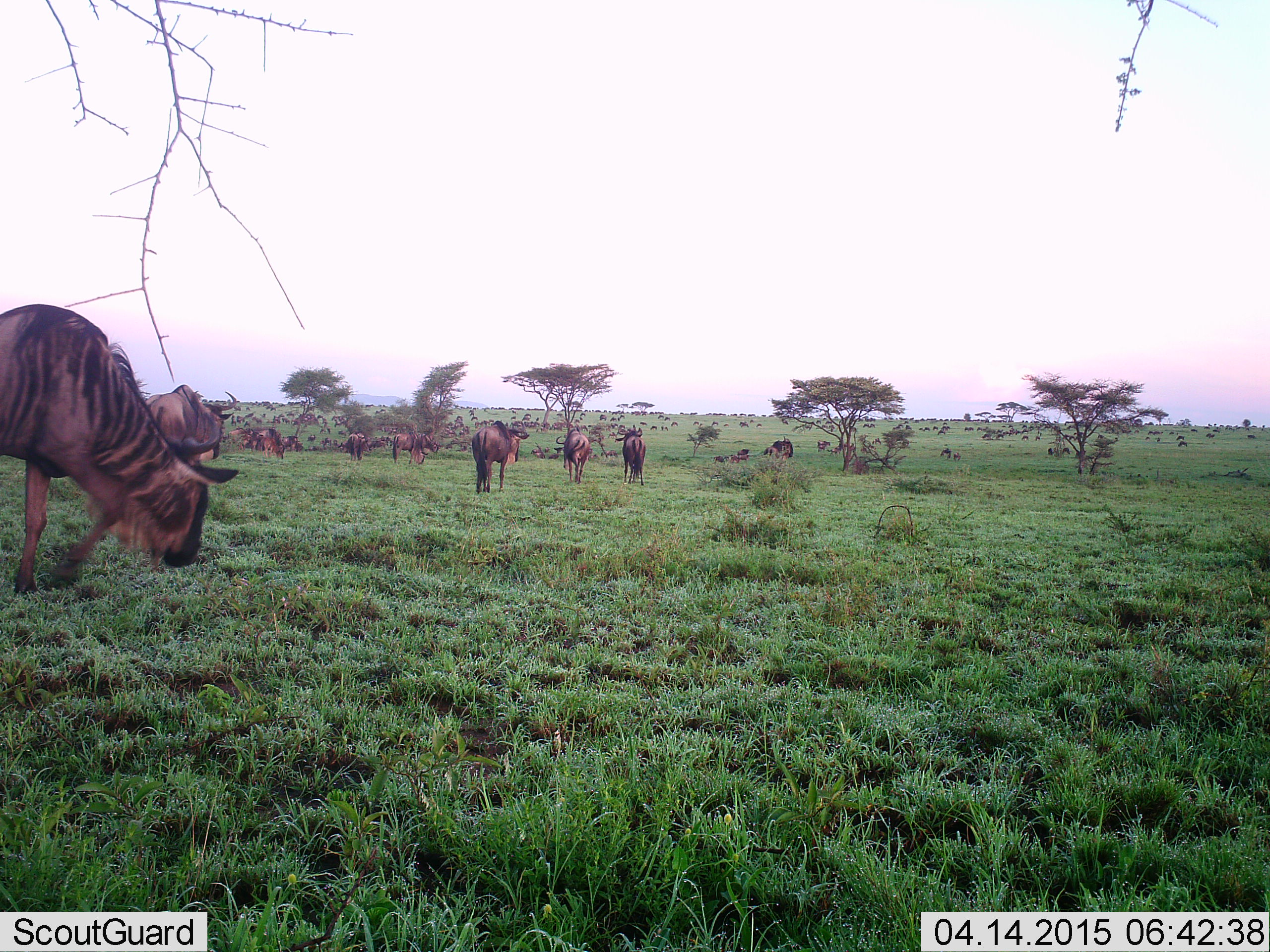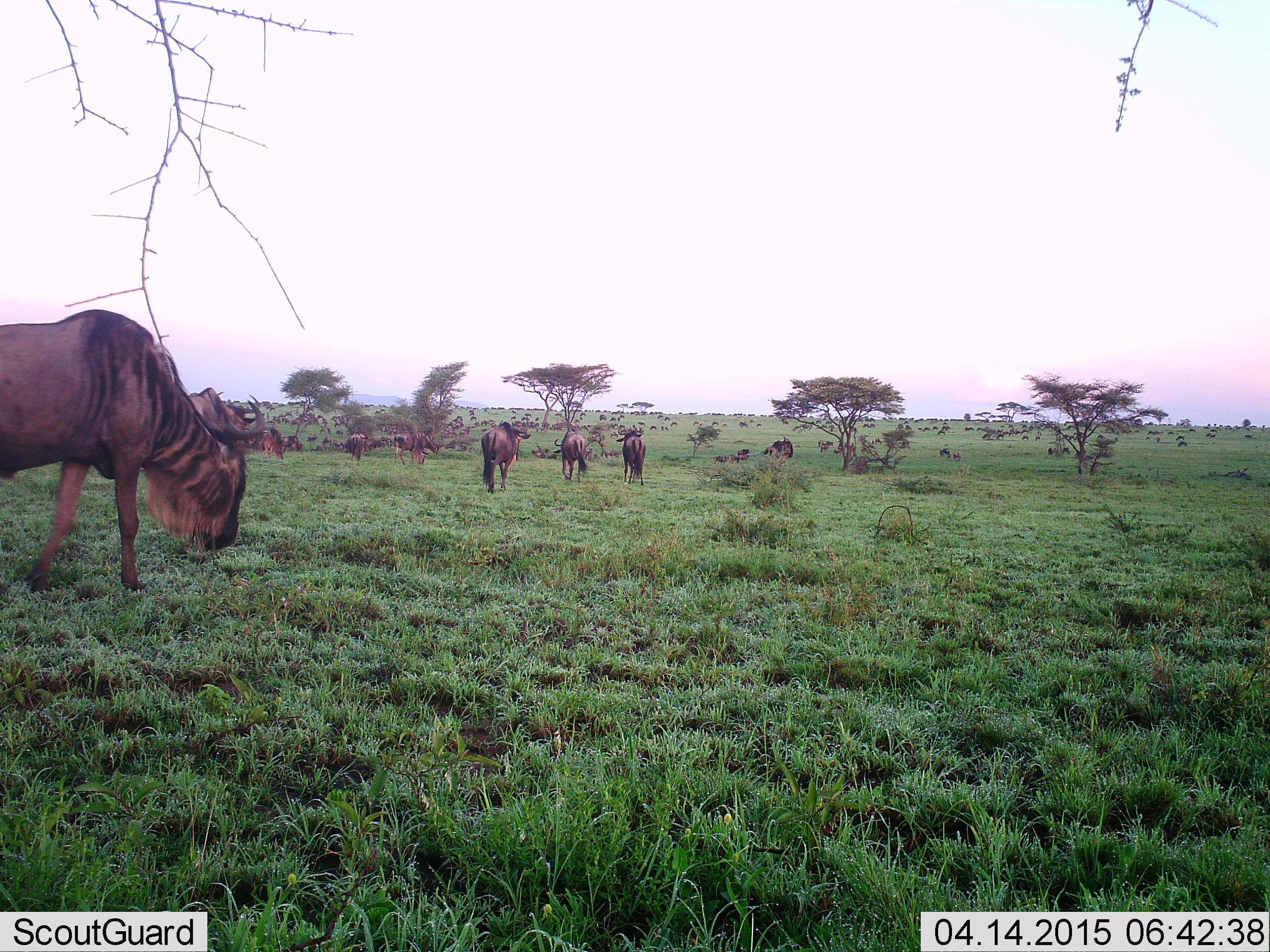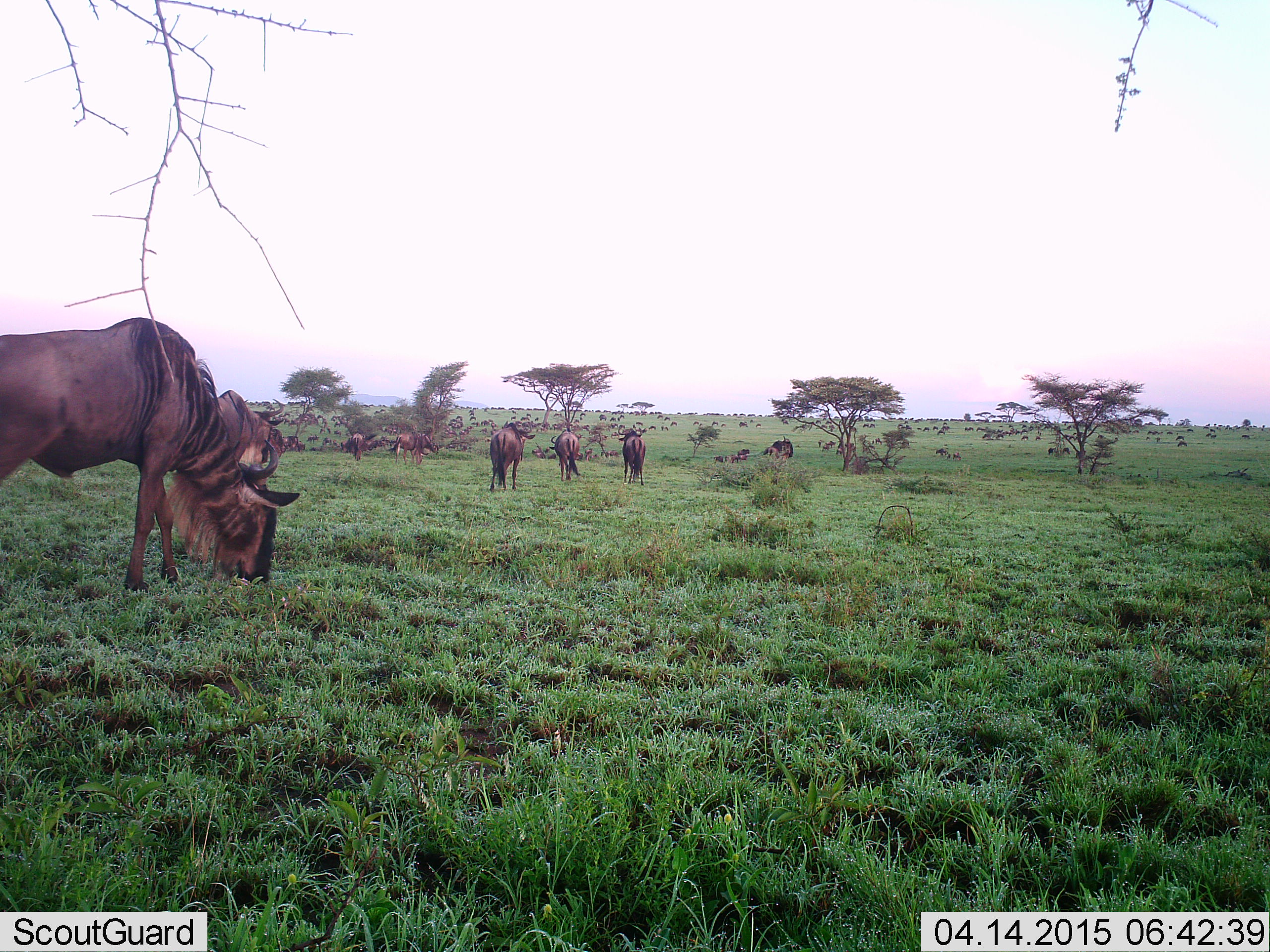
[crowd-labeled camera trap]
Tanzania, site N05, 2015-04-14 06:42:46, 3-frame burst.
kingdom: Animalia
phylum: Chordata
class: Mammalia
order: Artiodactyla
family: Bovidae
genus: Connochaetes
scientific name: Connochaetes taurinus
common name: blue wildebeest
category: wildebeest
Wildebeest (blue wildebeest) (Connochaetes taurinus), count 11-50. Behavior (volunteer vote fractions): standing 30%, resting 10%, moving 70%, interacting 0%. Young present (vote fraction): 0%. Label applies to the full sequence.